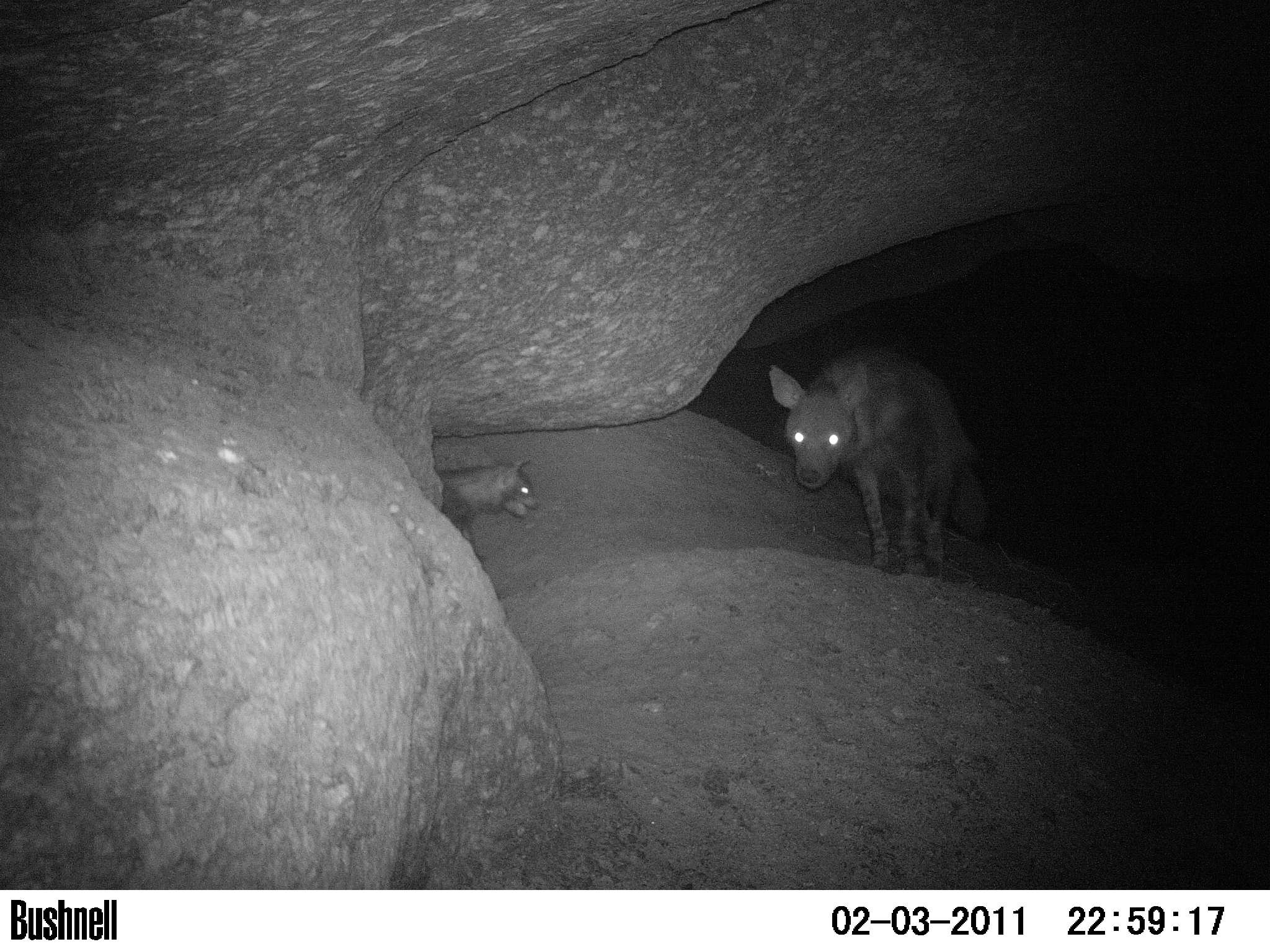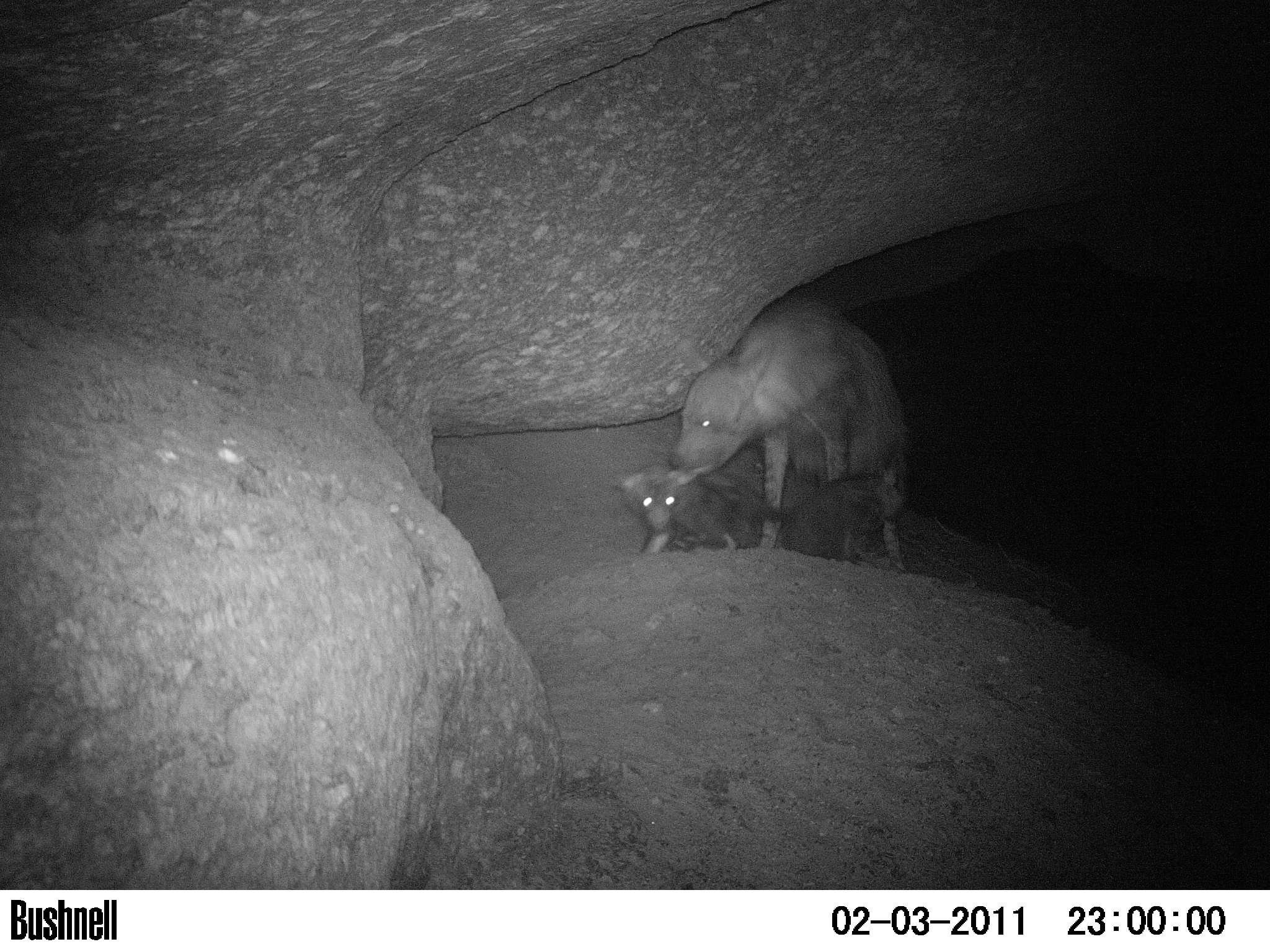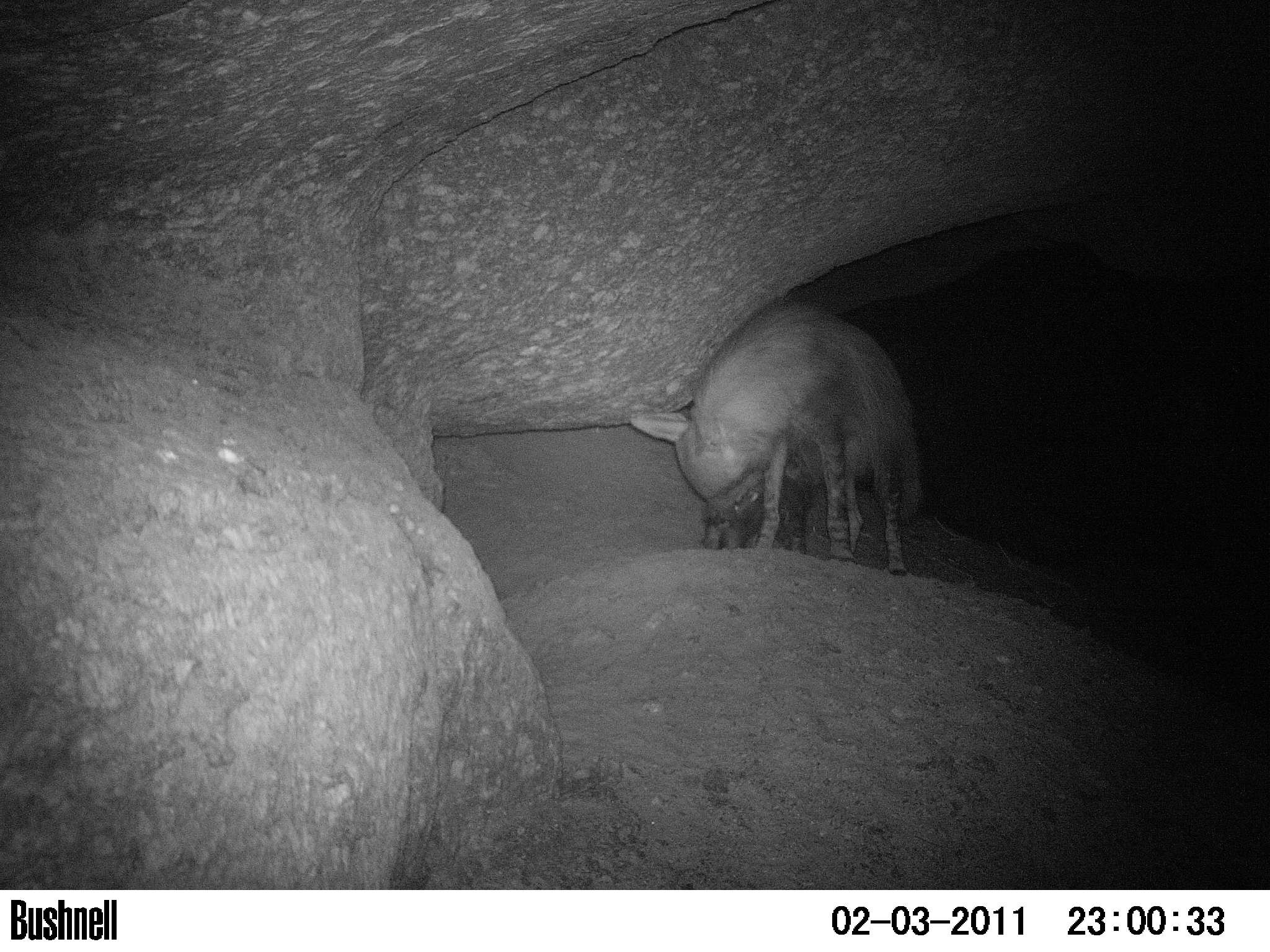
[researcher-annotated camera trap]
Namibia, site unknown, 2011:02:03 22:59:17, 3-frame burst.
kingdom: Animalia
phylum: Chordata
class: Mammalia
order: Carnivora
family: Hyaenidae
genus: Parahyaena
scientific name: Parahyaena brunnea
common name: brown hyena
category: hyaena brunnea